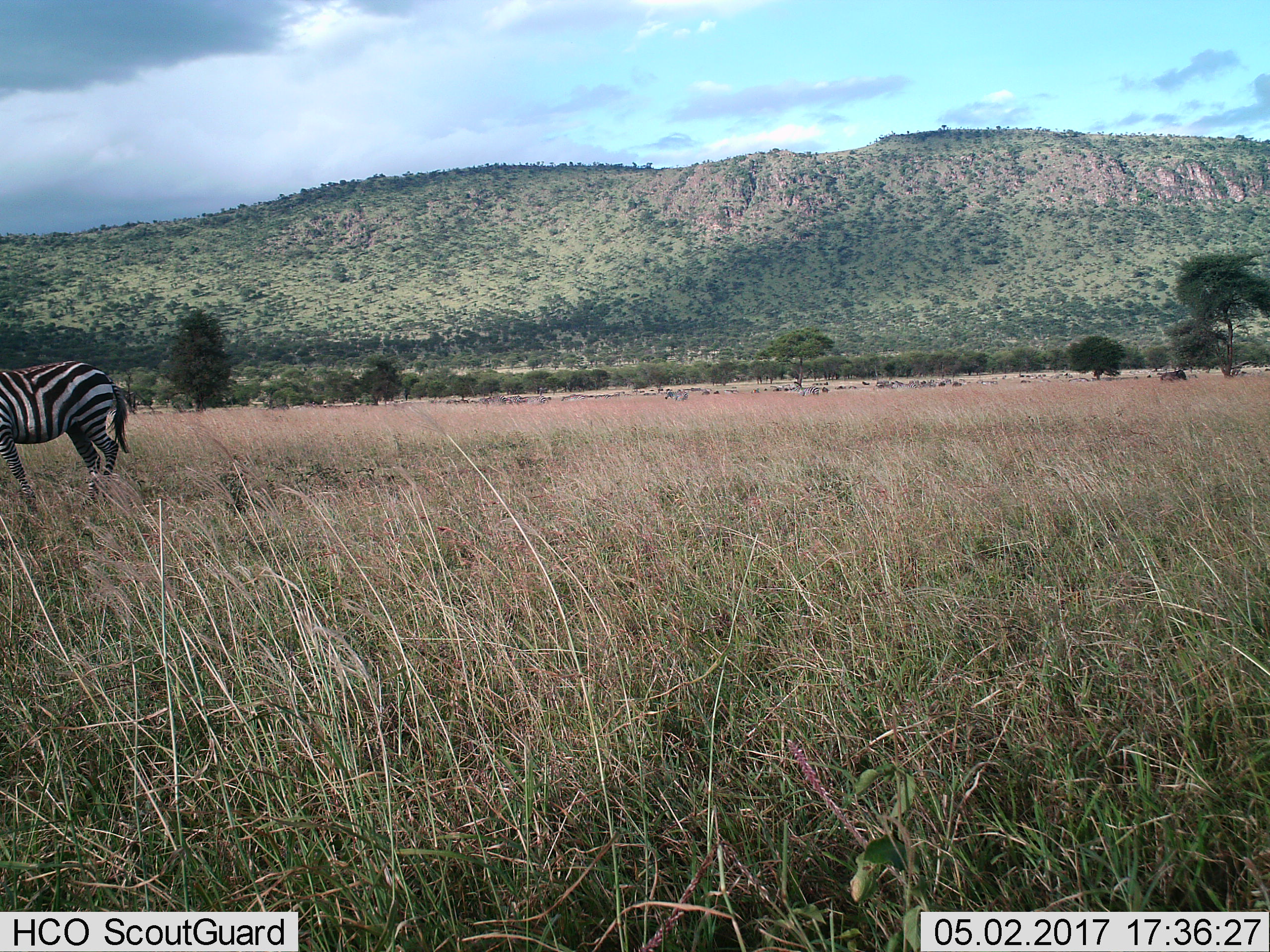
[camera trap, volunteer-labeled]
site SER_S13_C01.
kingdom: Animalia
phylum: Chordata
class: Mammalia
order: Perissodactyla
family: Equidae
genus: Equus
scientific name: Equus quagga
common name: plains zebra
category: zebraplains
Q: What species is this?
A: Zebraplains (plains zebra) (Equus quagga).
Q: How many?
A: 1.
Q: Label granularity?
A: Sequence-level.